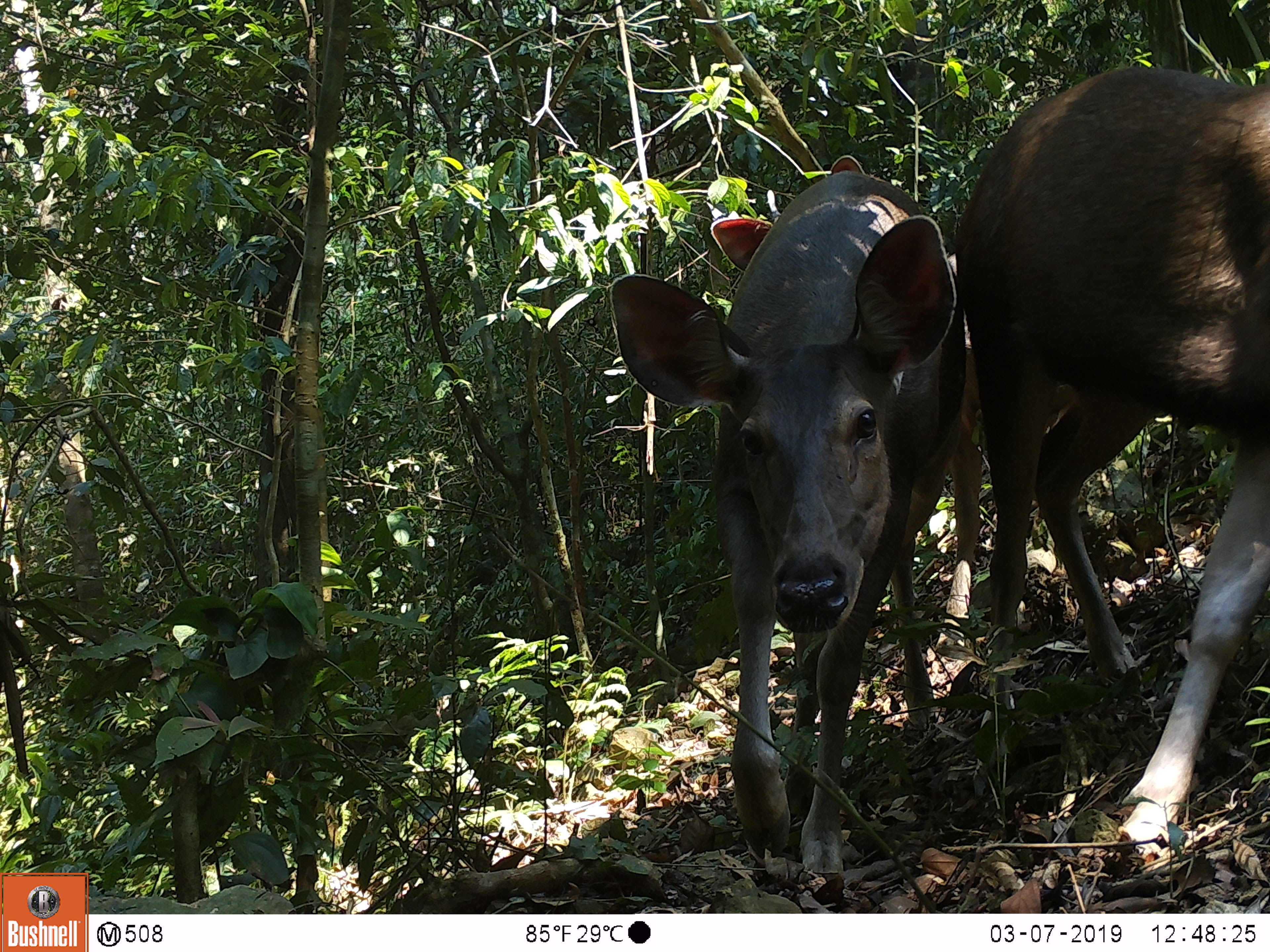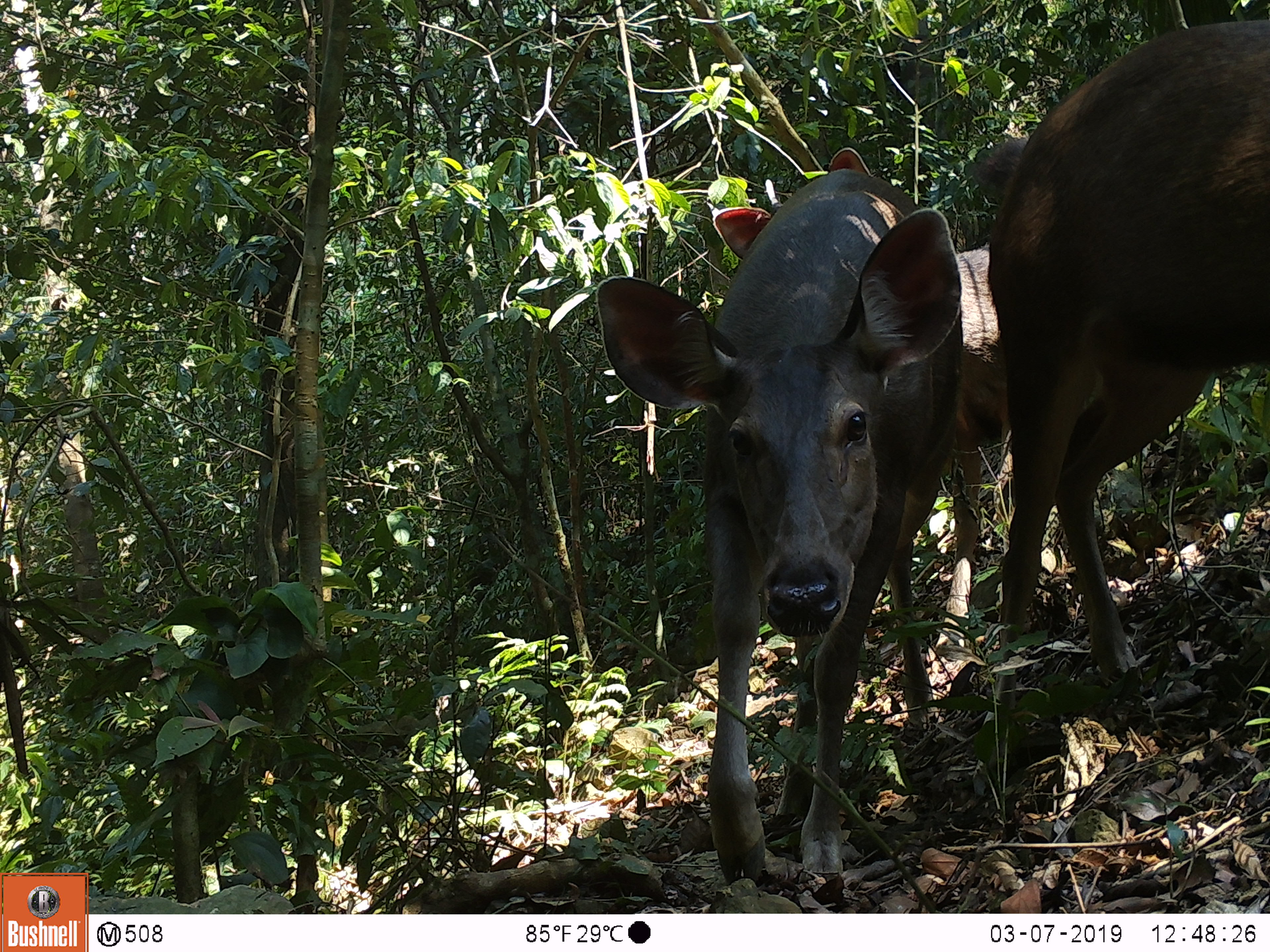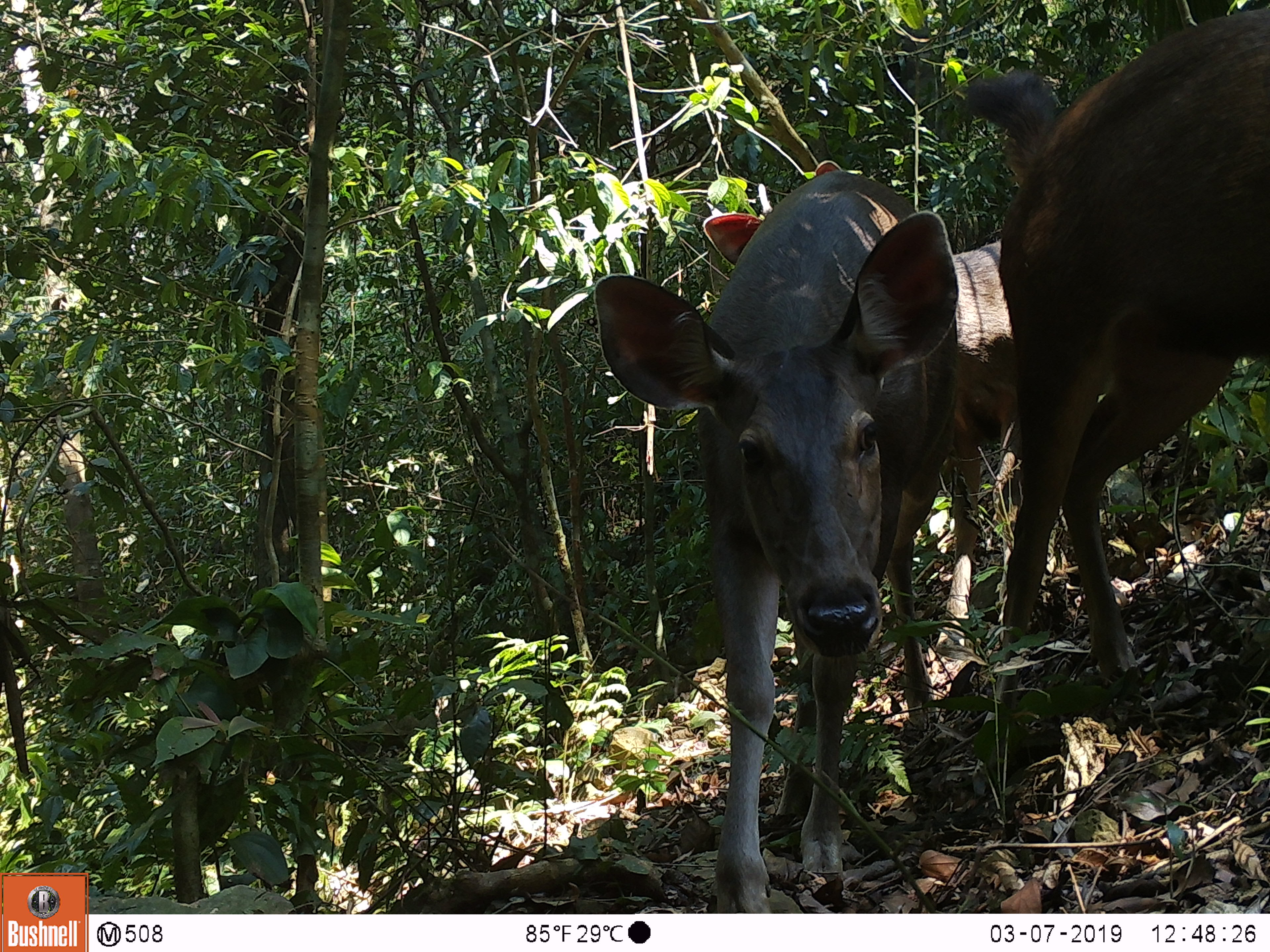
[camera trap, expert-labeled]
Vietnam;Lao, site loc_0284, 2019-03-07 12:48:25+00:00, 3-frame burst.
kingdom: Animalia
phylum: Chordata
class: Mammalia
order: Artiodactyla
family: Cervidae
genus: Rusa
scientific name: Rusa unicolor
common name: sambar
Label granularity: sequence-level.